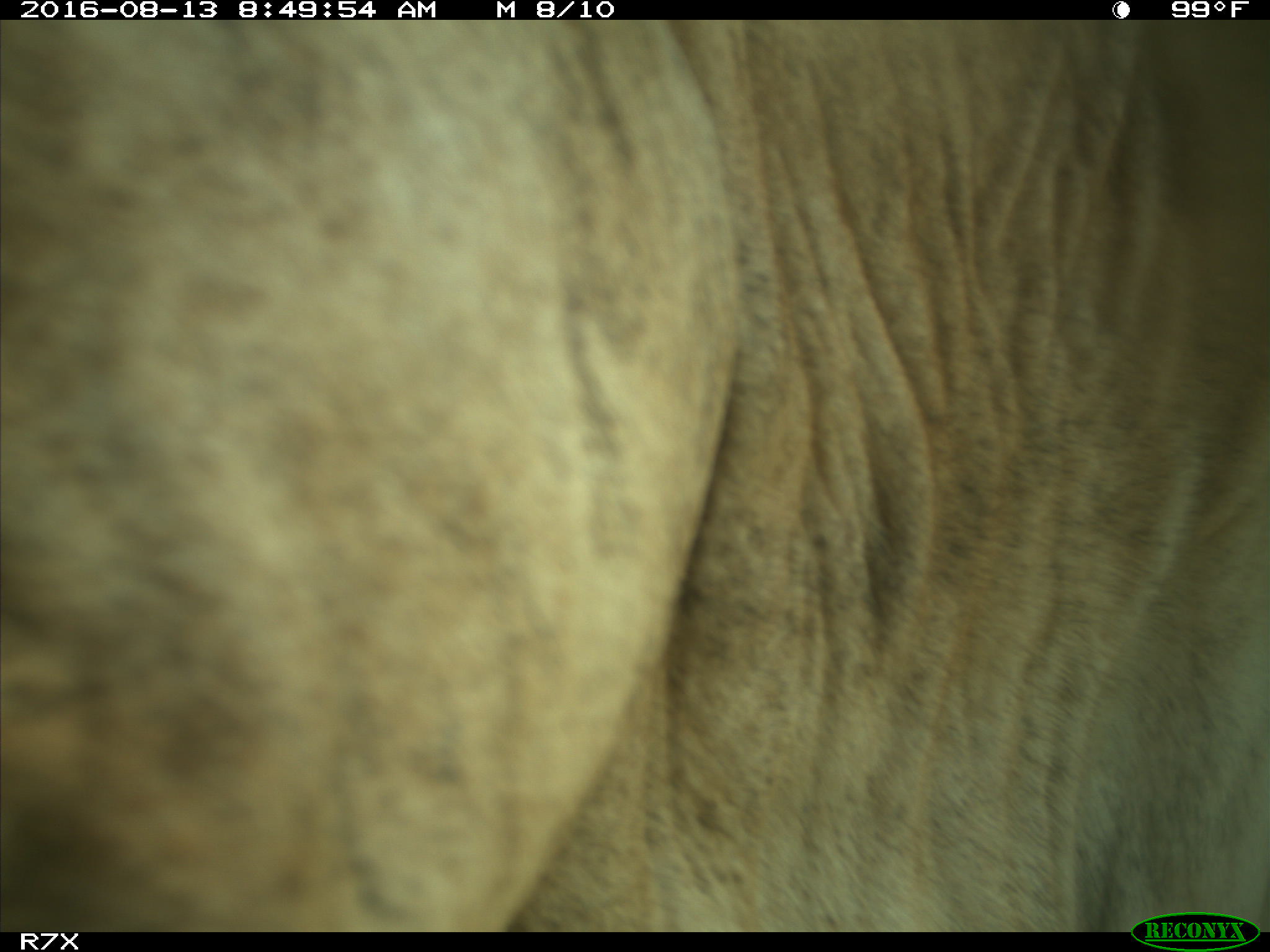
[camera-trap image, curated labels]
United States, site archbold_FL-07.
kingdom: Animalia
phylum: Chordata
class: Mammalia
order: Artiodactyla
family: Bovidae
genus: Bos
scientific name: Bos taurus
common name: domestic cow